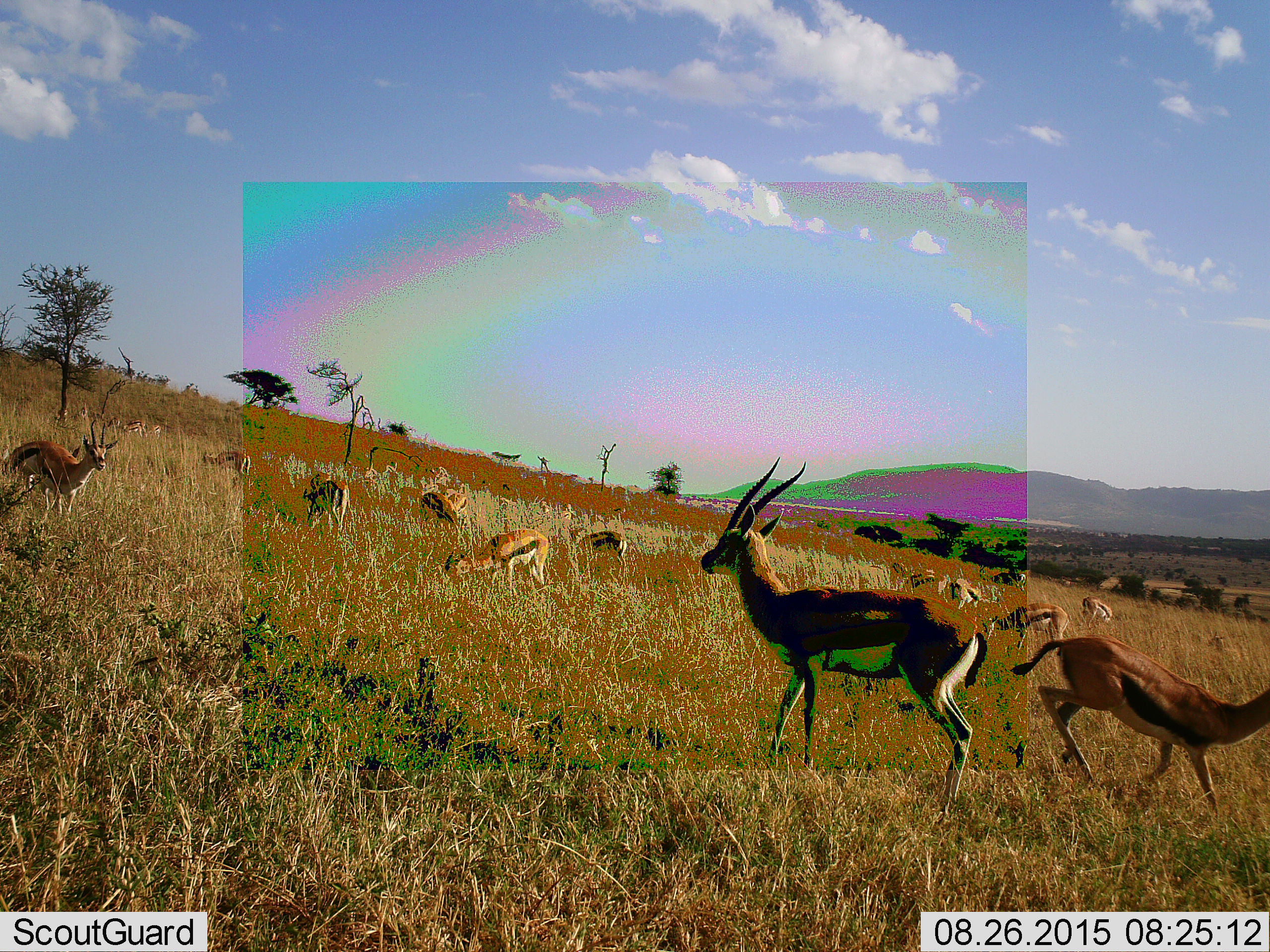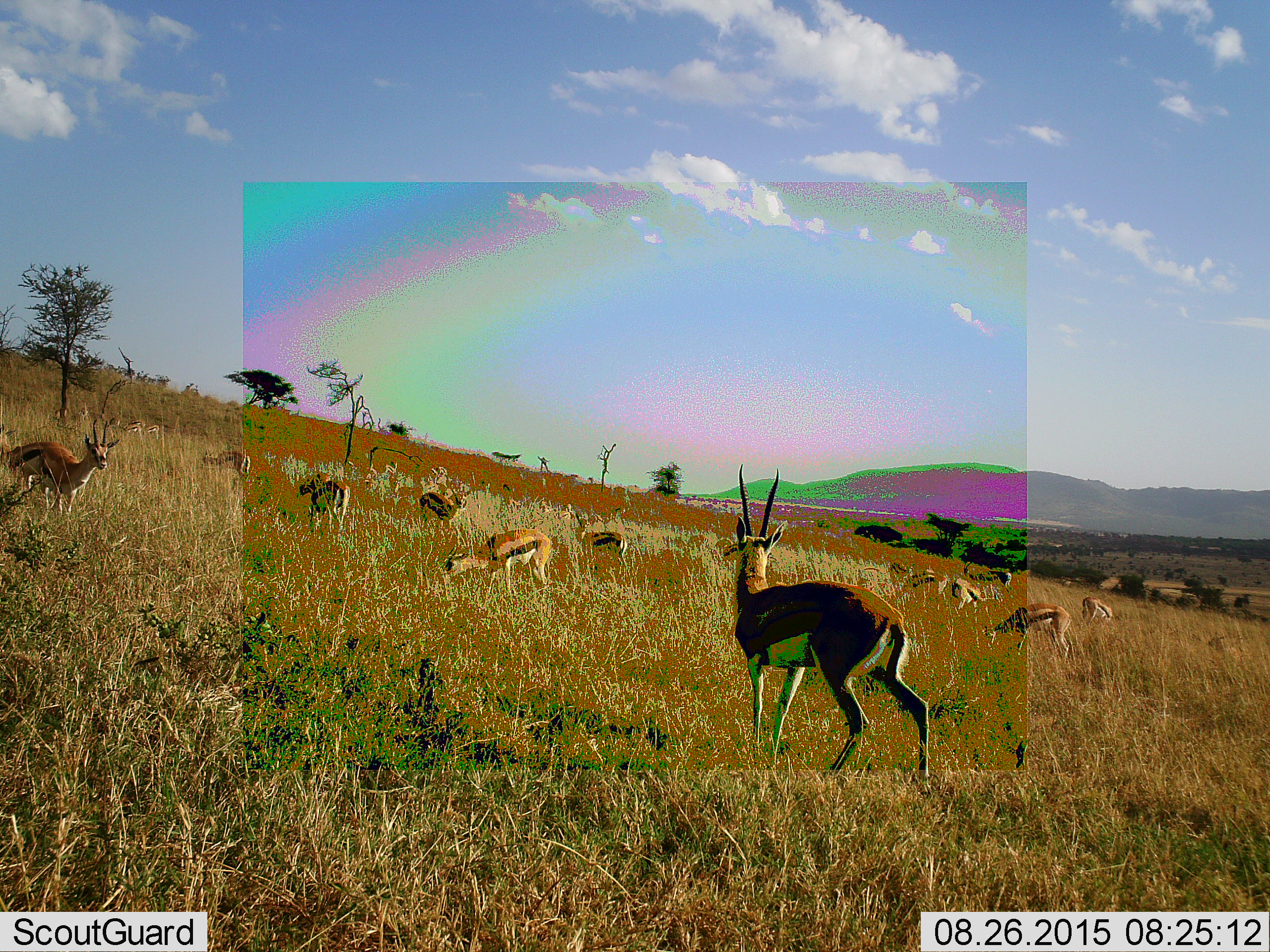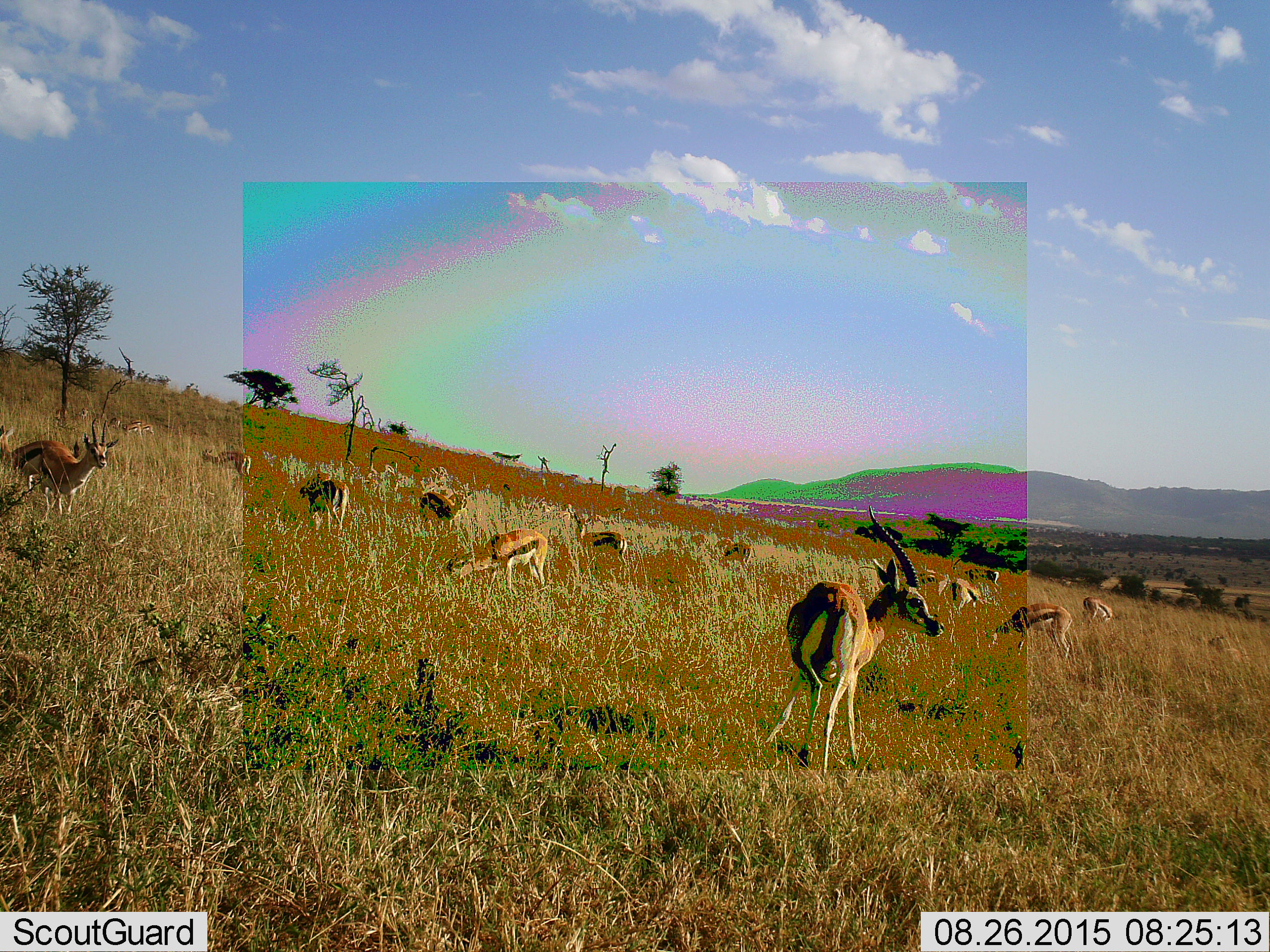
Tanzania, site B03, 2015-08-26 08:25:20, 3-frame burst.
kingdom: Animalia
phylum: Chordata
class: Mammalia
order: Artiodactyla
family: Bovidae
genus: Eudorcas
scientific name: Eudorcas thomsonii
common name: thomson's gazelle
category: gazellethomsons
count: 11-50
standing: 83%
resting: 0%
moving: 72%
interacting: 6%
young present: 17%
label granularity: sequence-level